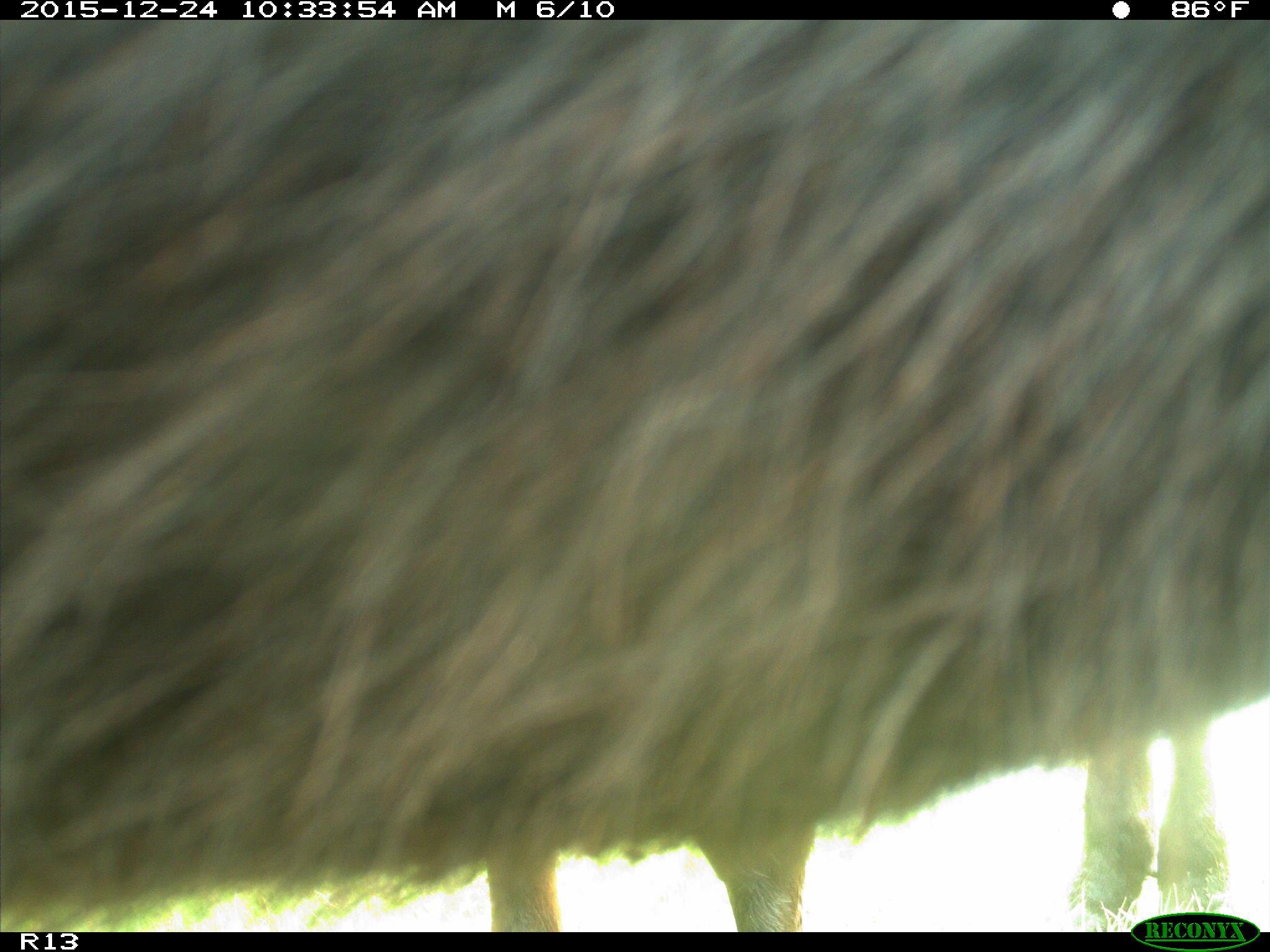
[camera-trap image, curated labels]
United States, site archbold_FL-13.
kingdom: Animalia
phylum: Chordata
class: Mammalia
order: Artiodactyla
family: Bovidae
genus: Bos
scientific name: Bos taurus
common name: domestic cow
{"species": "Bos taurus (domestic cow)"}